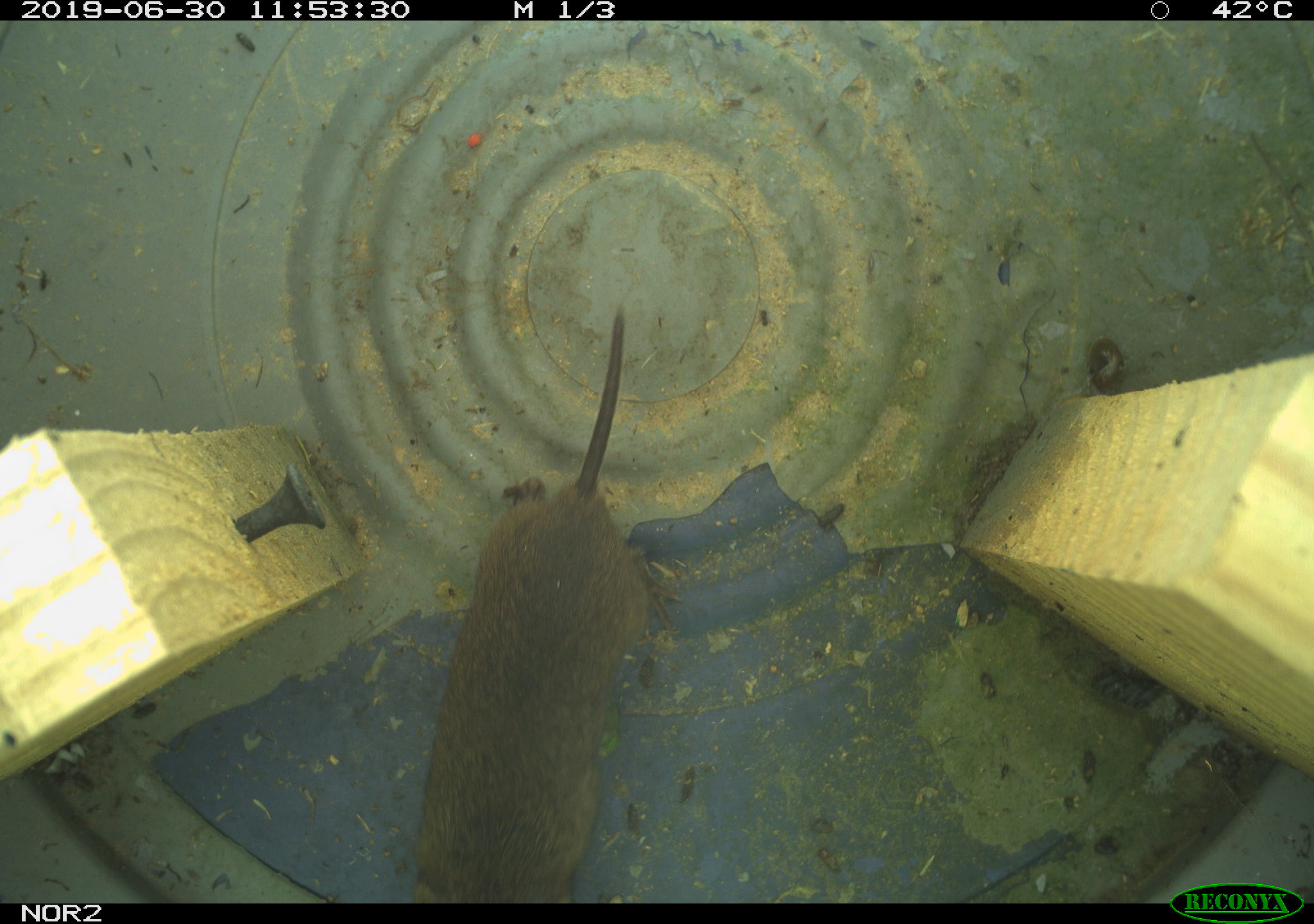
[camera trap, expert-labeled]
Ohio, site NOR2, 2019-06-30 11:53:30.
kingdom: Animalia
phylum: Chordata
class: Mammalia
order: Rodentia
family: Cricetidae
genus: Microtus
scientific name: Microtus pennsylvanicus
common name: meadow vole